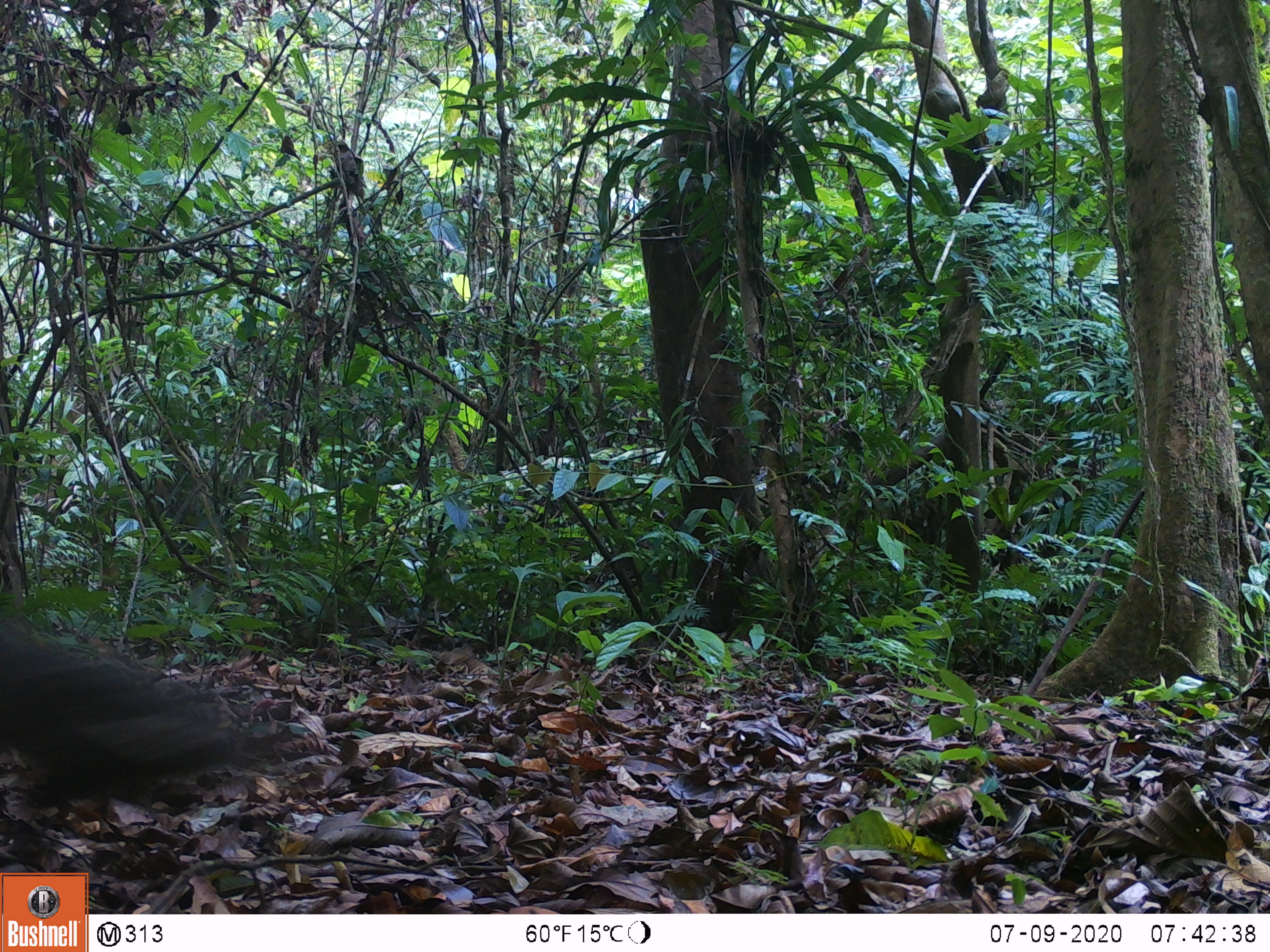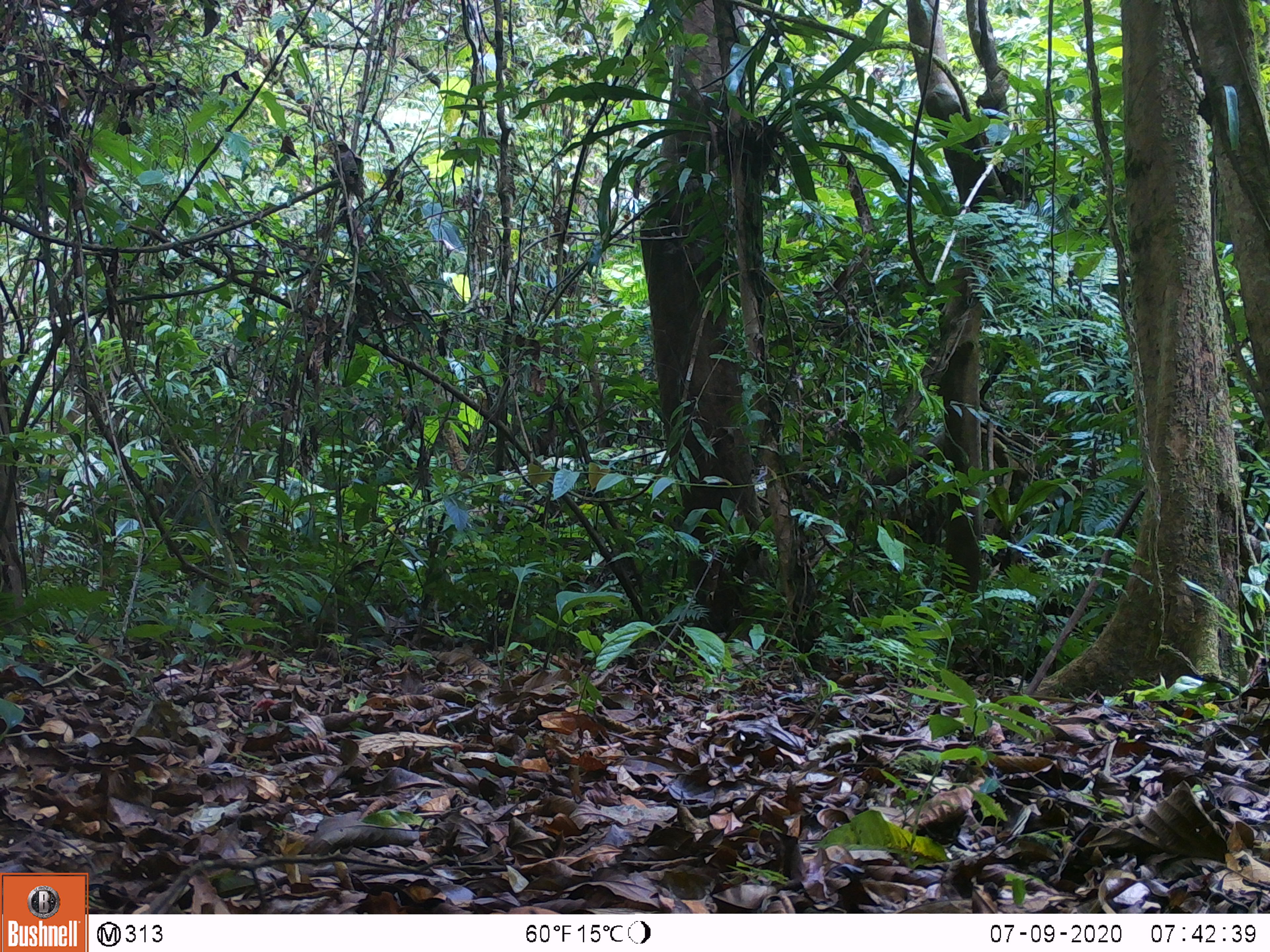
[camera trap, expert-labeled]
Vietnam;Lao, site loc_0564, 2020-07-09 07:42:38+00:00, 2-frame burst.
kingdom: Animalia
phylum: Chordata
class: Mammalia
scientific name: Mammalia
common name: mammal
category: unidentified small mammal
Unidentified small mammal (mammal) (Mammalia). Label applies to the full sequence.